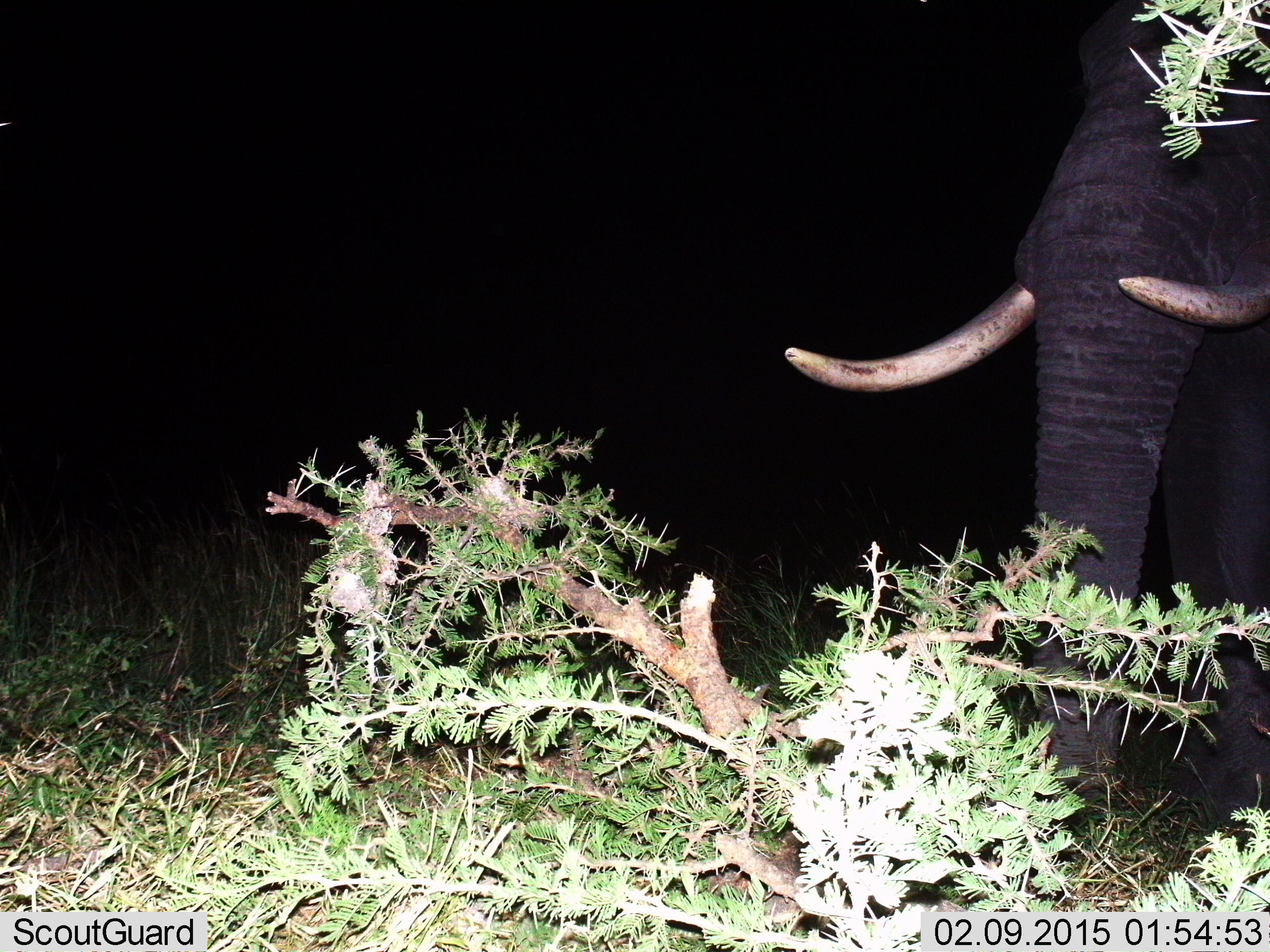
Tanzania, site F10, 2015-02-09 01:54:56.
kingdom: Animalia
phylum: Chordata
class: Mammalia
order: Proboscidea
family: Elephantidae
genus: Loxodonta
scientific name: Loxodonta africana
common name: african bush elephant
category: elephant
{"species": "elephant (african bush elephant) (Loxodonta africana)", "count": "1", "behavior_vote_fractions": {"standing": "50%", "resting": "0%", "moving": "20%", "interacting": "0%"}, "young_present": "0%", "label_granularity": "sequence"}